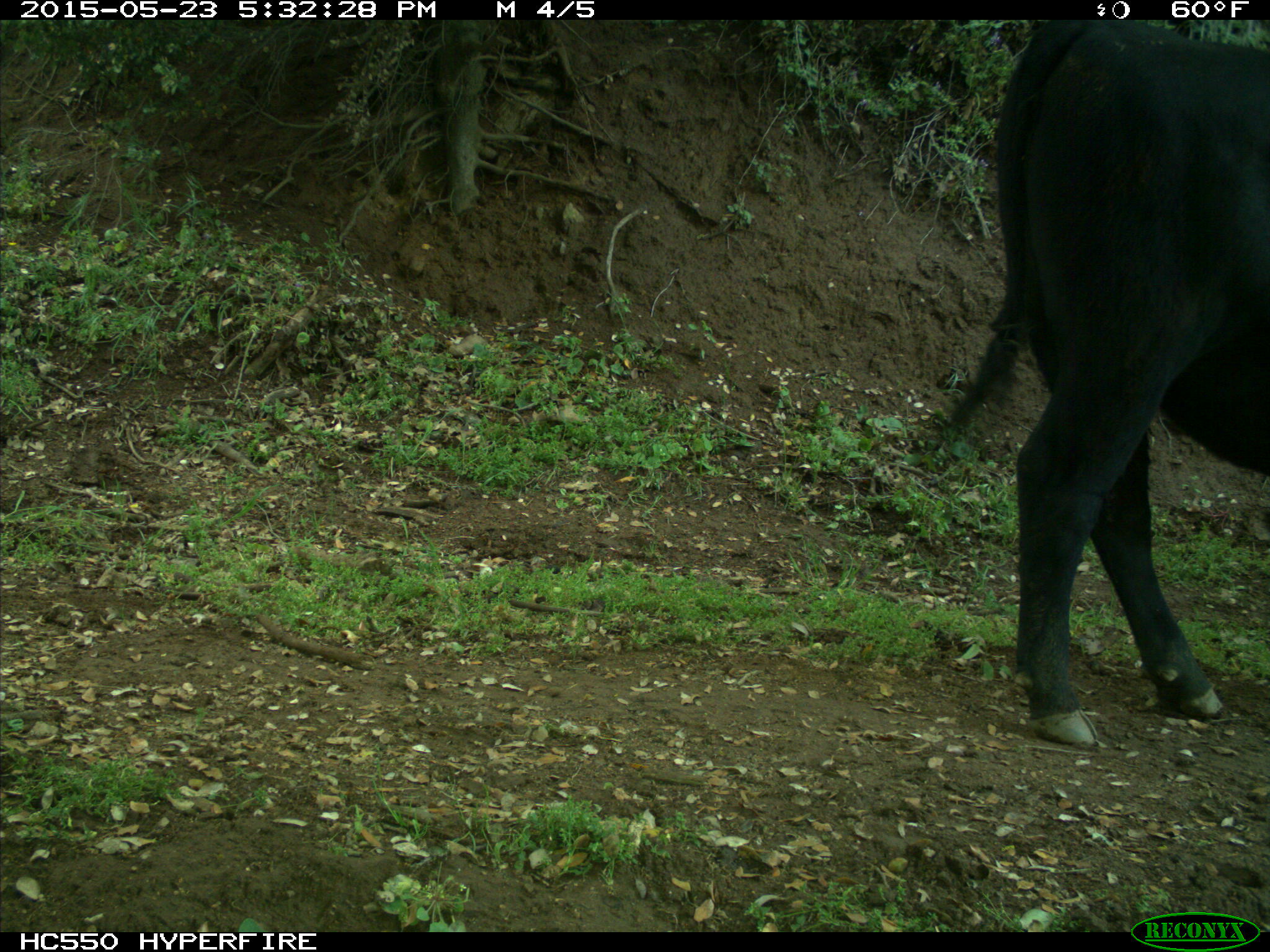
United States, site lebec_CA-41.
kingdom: Animalia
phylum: Chordata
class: Mammalia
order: Artiodactyla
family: Bovidae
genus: Bos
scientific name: Bos taurus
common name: domestic cow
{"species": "Bos taurus (domestic cow)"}